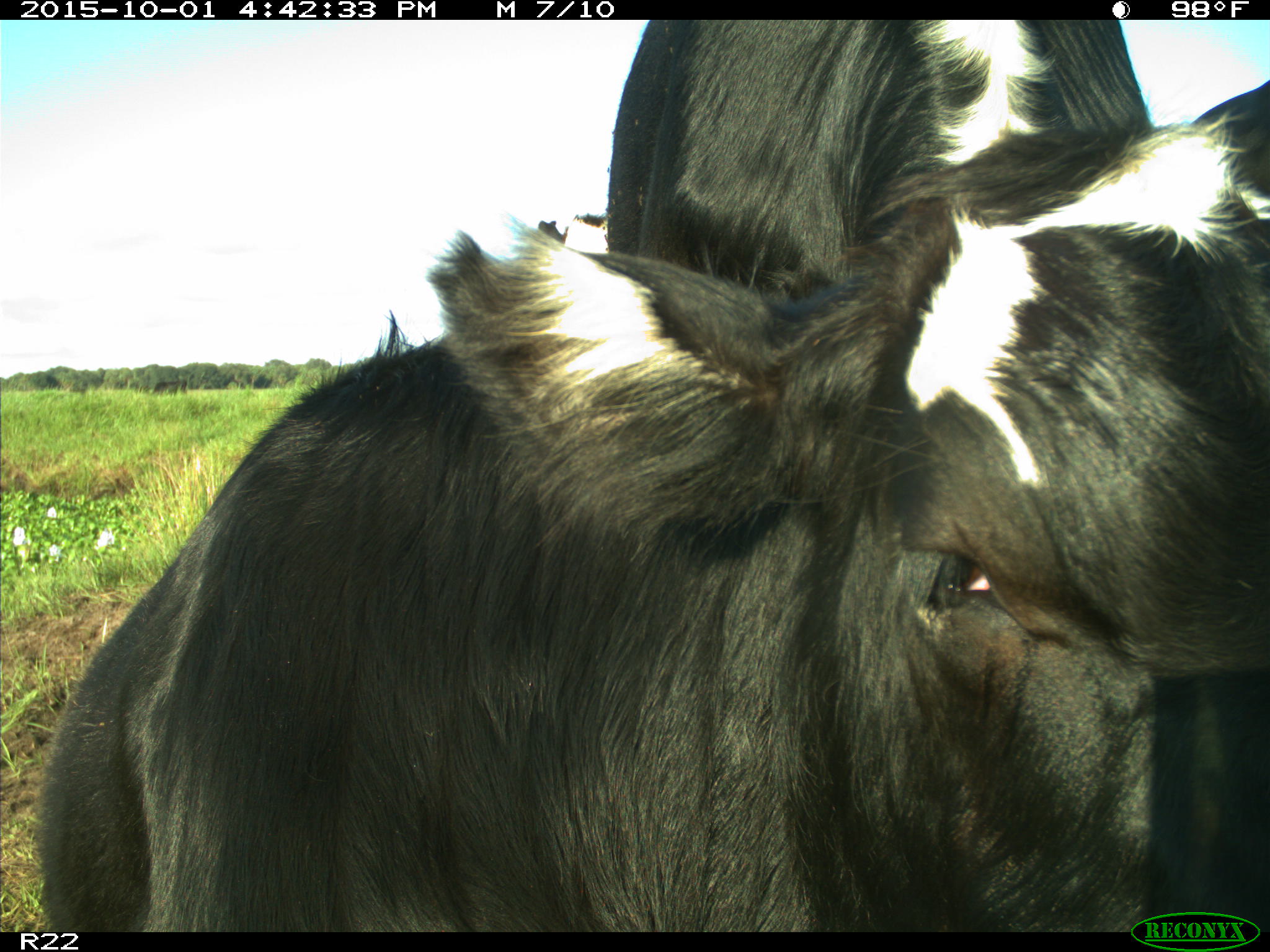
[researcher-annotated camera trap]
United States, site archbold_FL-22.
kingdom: Animalia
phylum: Chordata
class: Mammalia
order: Artiodactyla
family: Bovidae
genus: Bos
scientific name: Bos taurus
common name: domestic cow